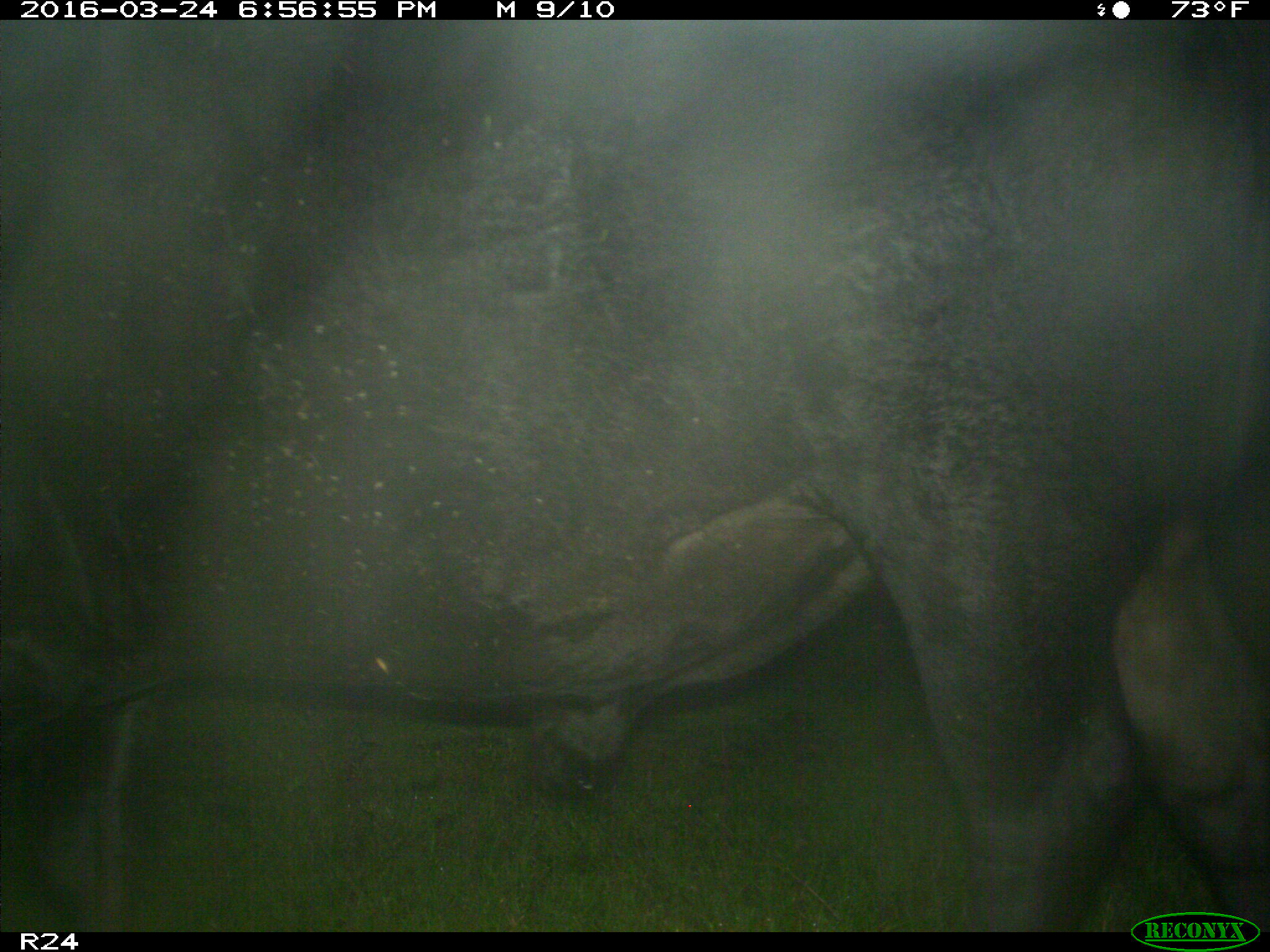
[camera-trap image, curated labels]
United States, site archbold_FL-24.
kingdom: Animalia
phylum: Chordata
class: Mammalia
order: Artiodactyla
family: Bovidae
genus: Bos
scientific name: Bos taurus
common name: domestic cow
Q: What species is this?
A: Bos taurus (domestic cow).